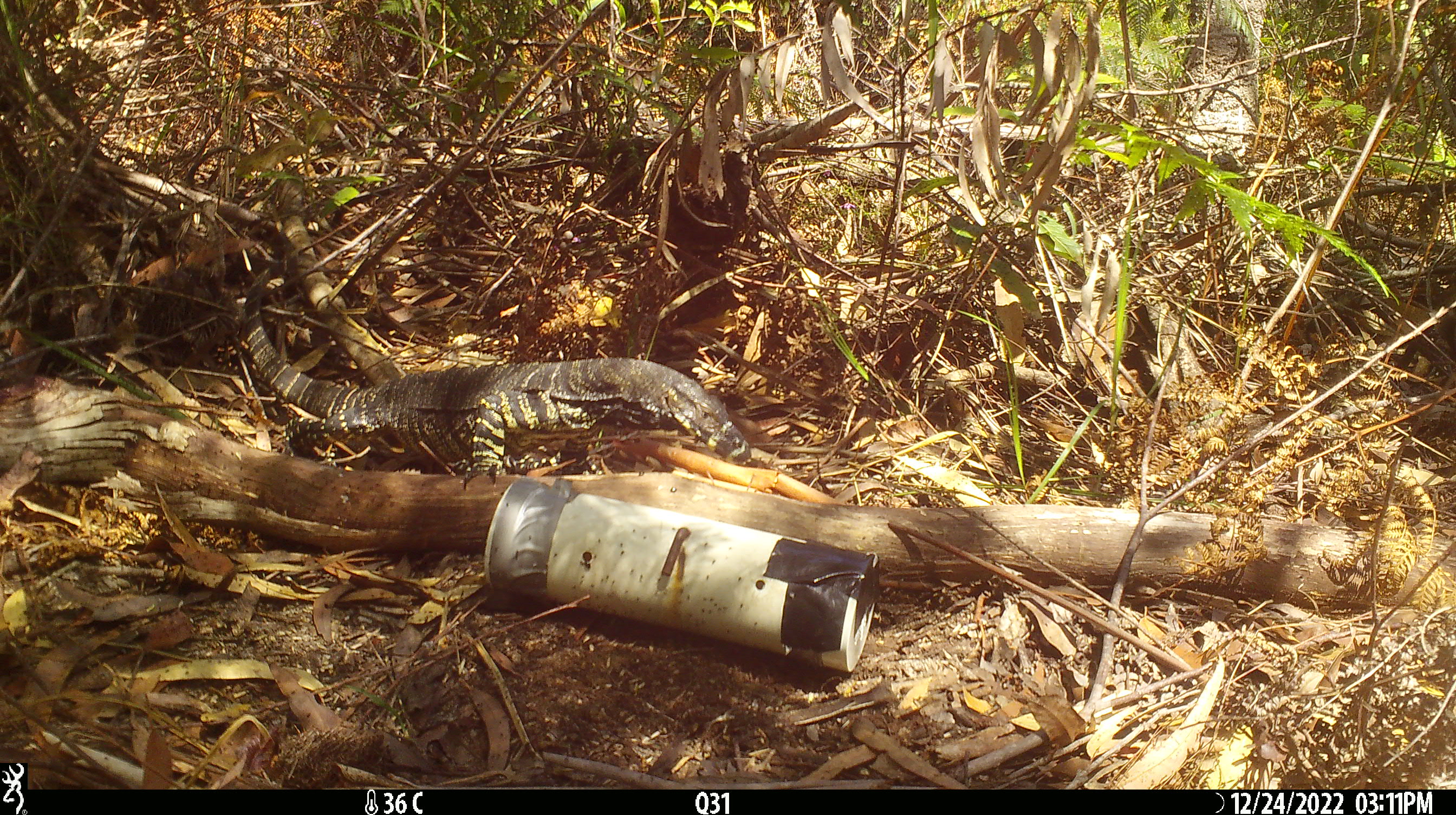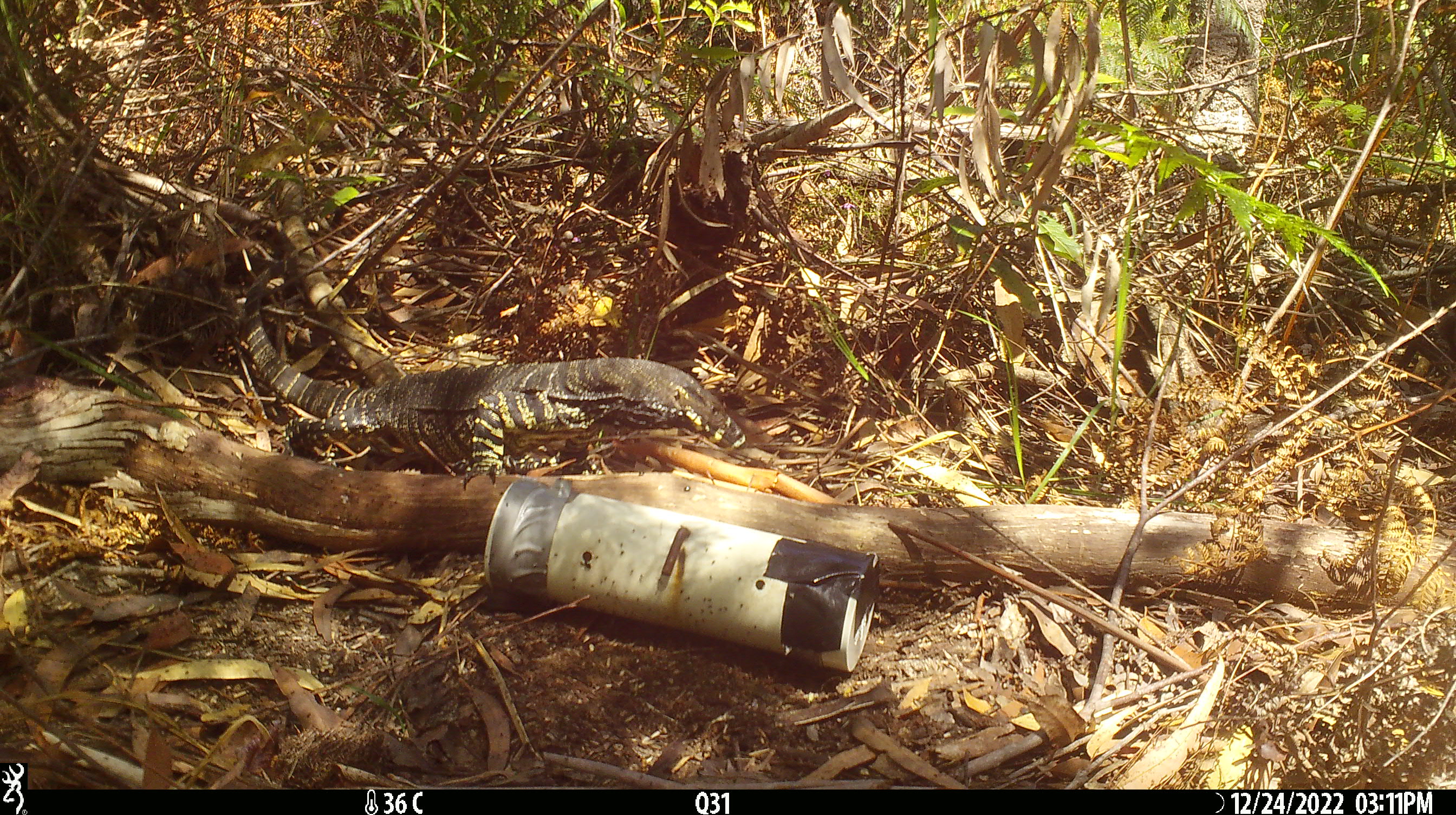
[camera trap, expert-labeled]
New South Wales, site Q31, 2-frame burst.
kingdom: Animalia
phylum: Chordata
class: Reptilia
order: Squamata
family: Varanidae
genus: Varanus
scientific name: Varanus varius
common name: lace monitor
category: goanna